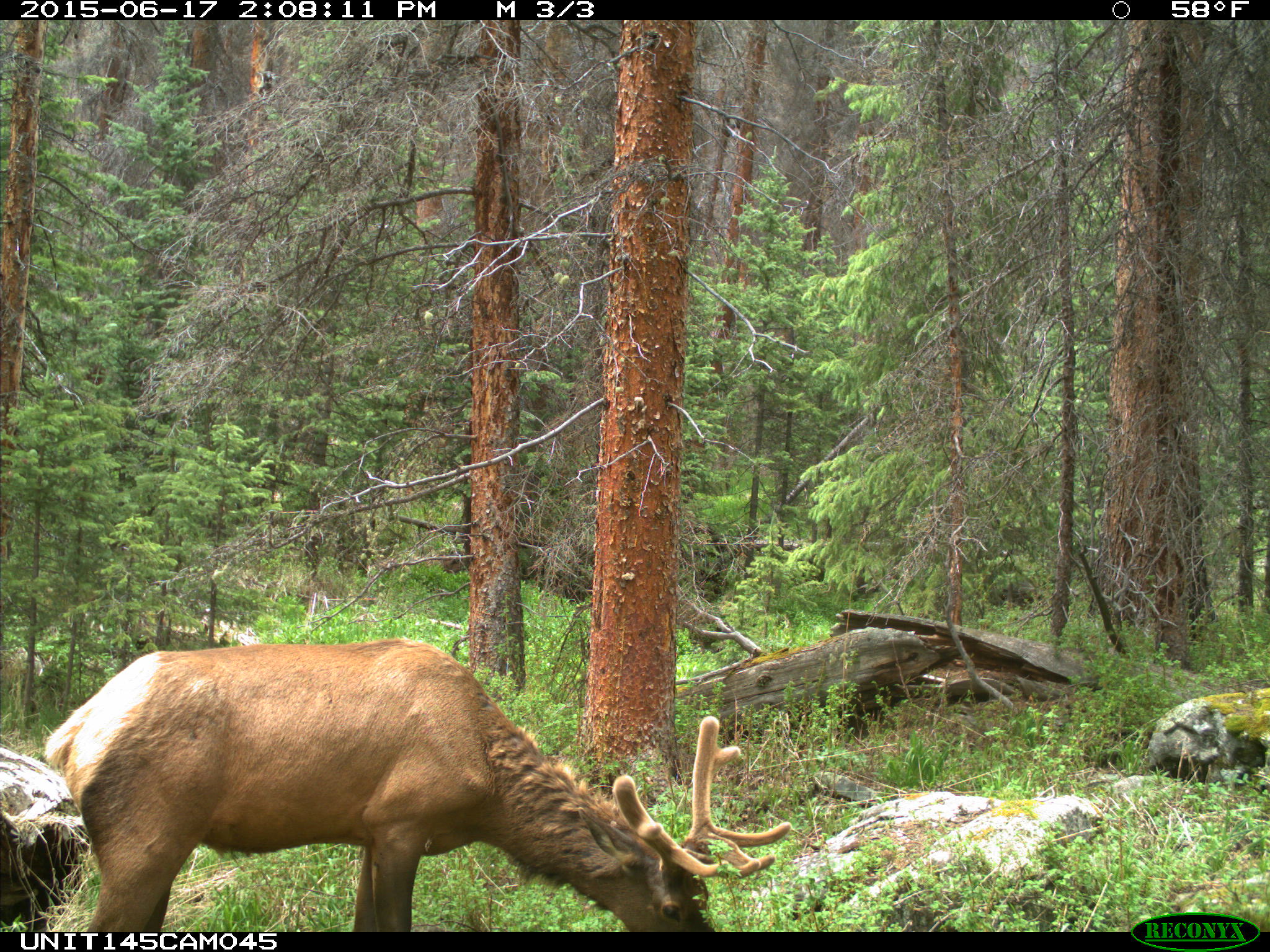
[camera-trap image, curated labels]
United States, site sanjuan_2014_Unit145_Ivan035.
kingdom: Animalia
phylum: Chordata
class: Mammalia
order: Artiodactyla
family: Cervidae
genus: Cervus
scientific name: Cervus elaphus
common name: red deer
Cervus elaphus (red deer).